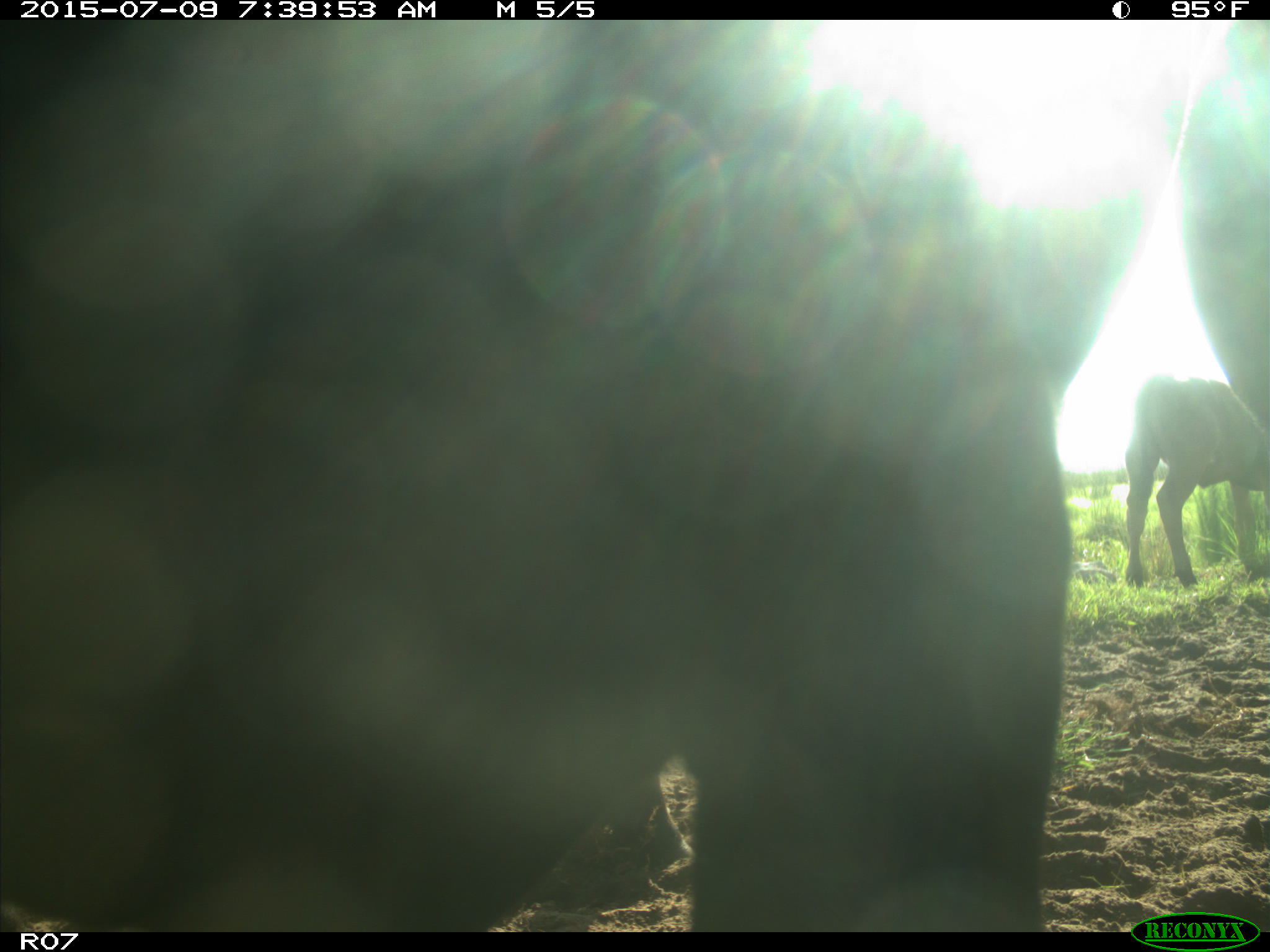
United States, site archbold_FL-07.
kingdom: Animalia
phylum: Chordata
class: Mammalia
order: Artiodactyla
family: Bovidae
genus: Bos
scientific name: Bos taurus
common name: domestic cow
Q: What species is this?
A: Bos taurus (domestic cow).